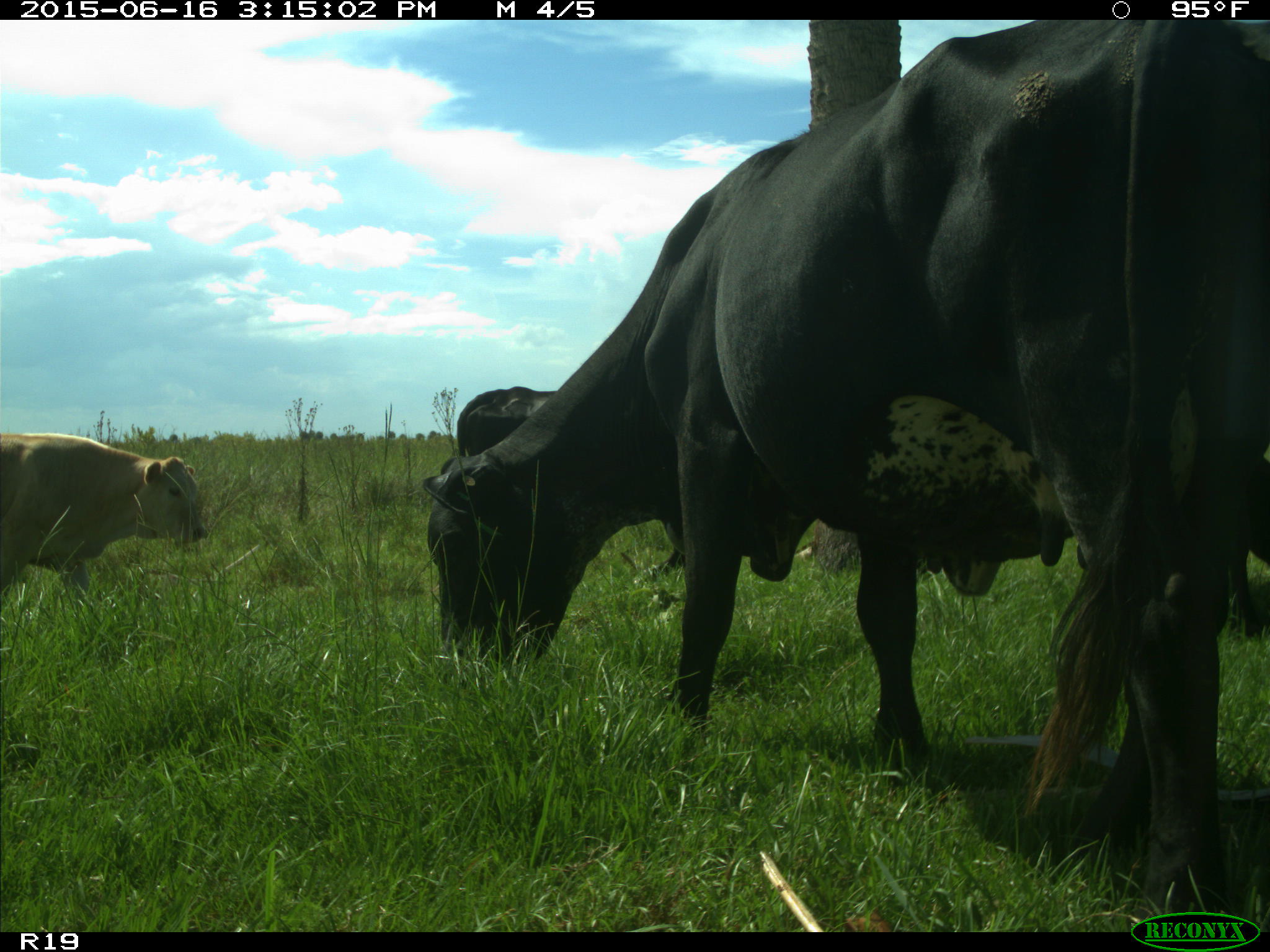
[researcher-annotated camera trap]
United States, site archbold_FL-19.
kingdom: Animalia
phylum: Chordata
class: Mammalia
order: Artiodactyla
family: Bovidae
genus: Bos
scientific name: Bos taurus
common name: domestic cow